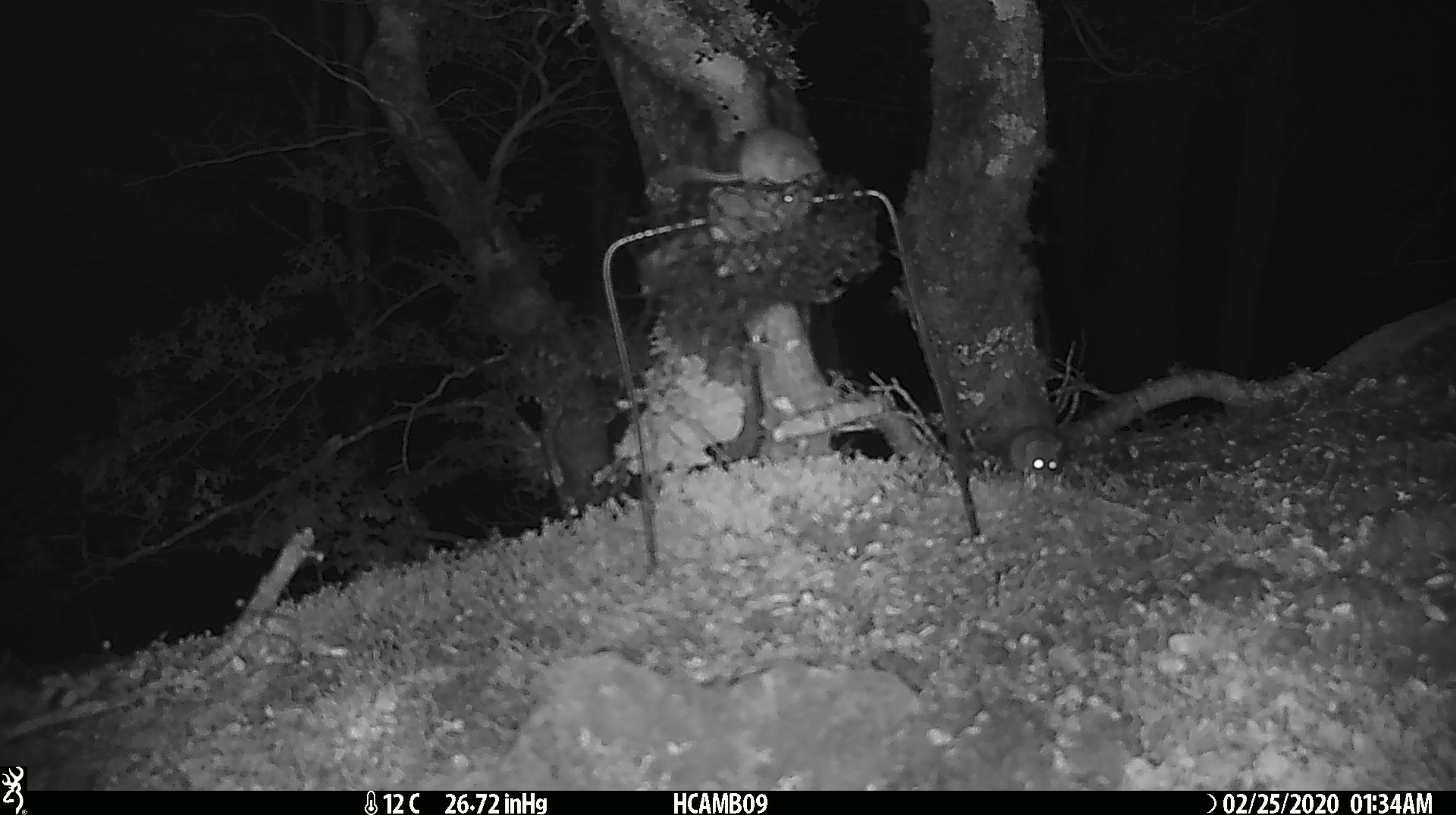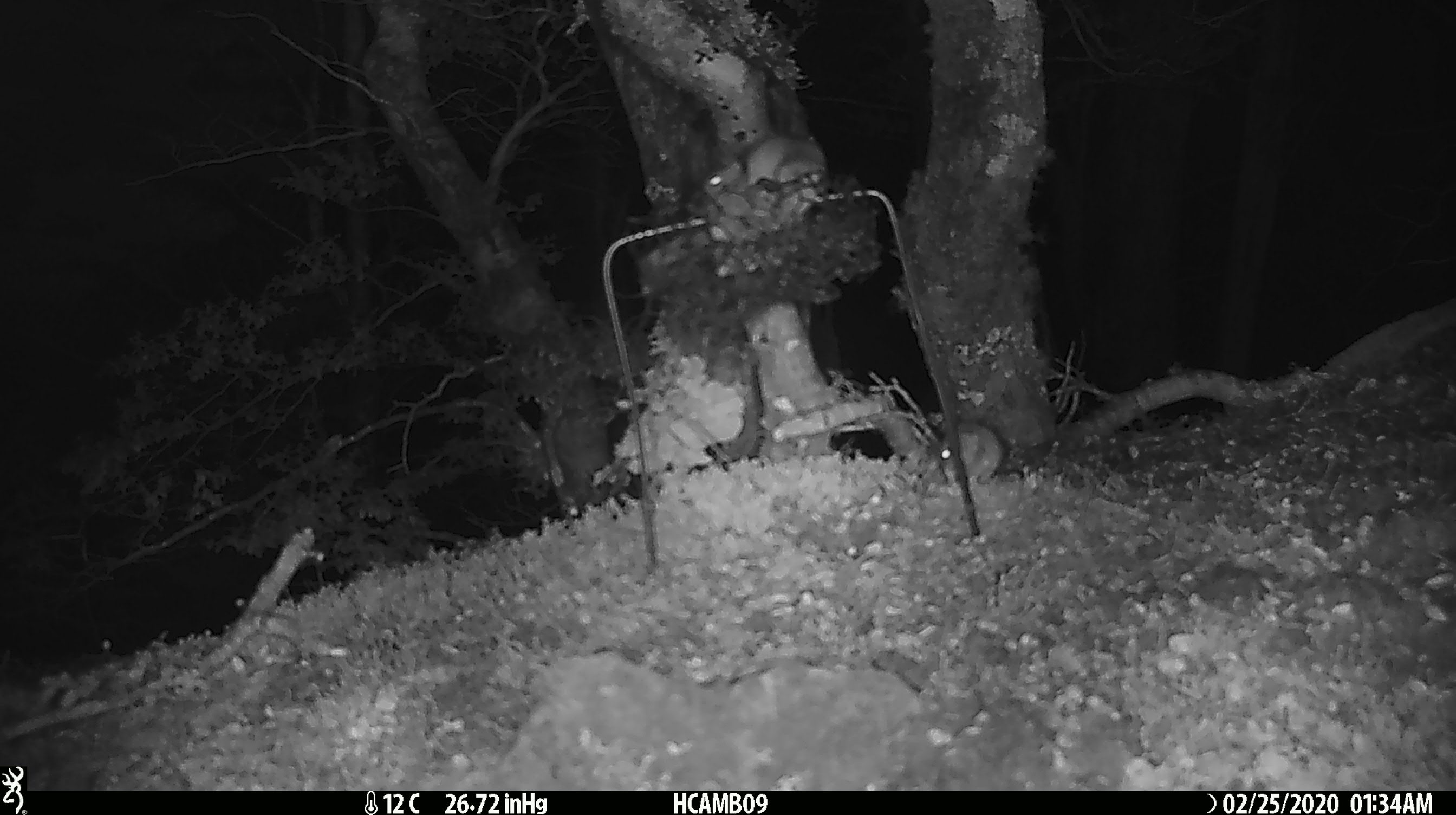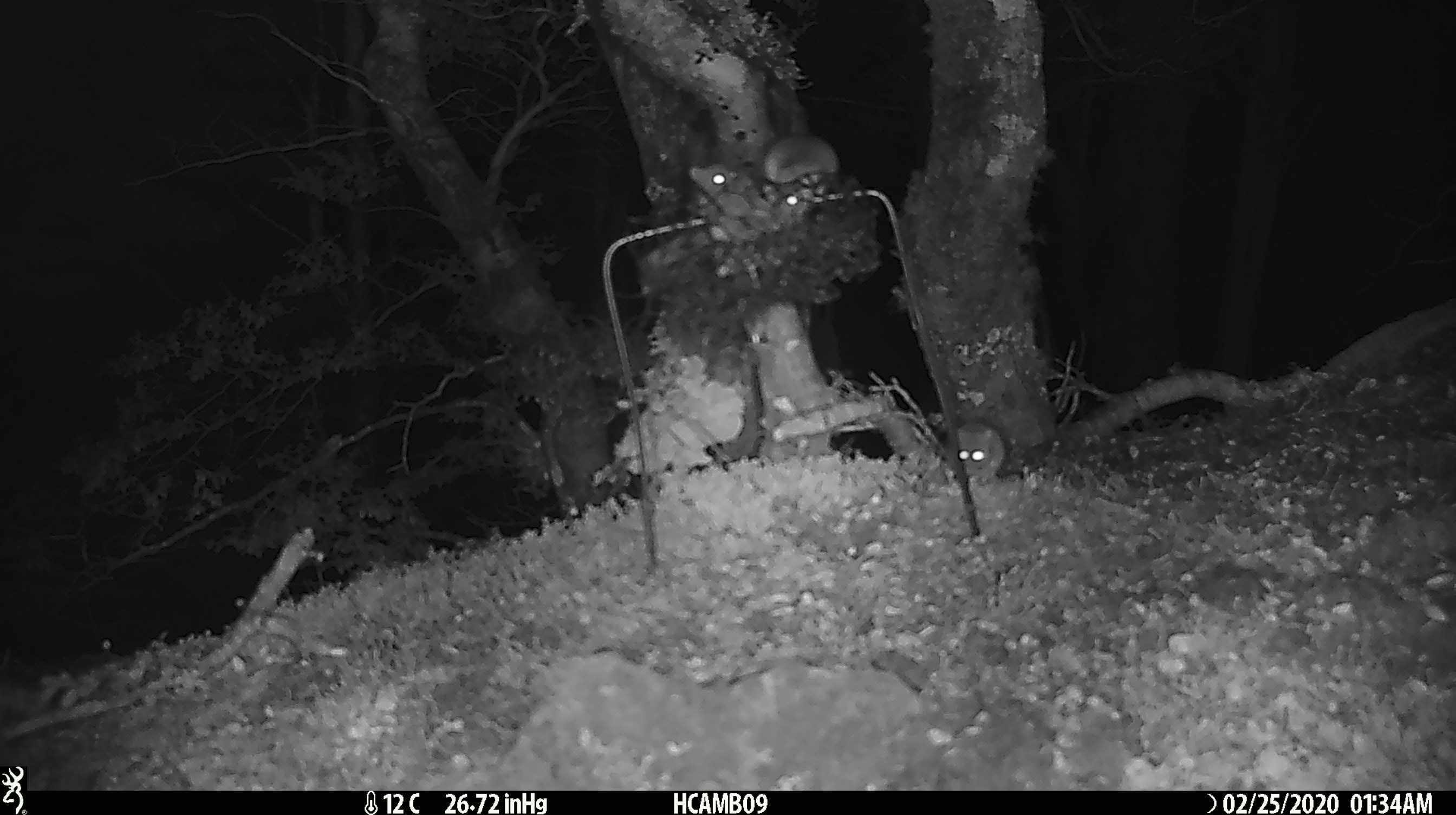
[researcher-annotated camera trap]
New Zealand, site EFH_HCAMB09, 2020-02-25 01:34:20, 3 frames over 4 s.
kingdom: Animalia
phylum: Chordata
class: Mammalia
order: Rodentia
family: Muridae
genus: Mus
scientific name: Mus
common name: mouse